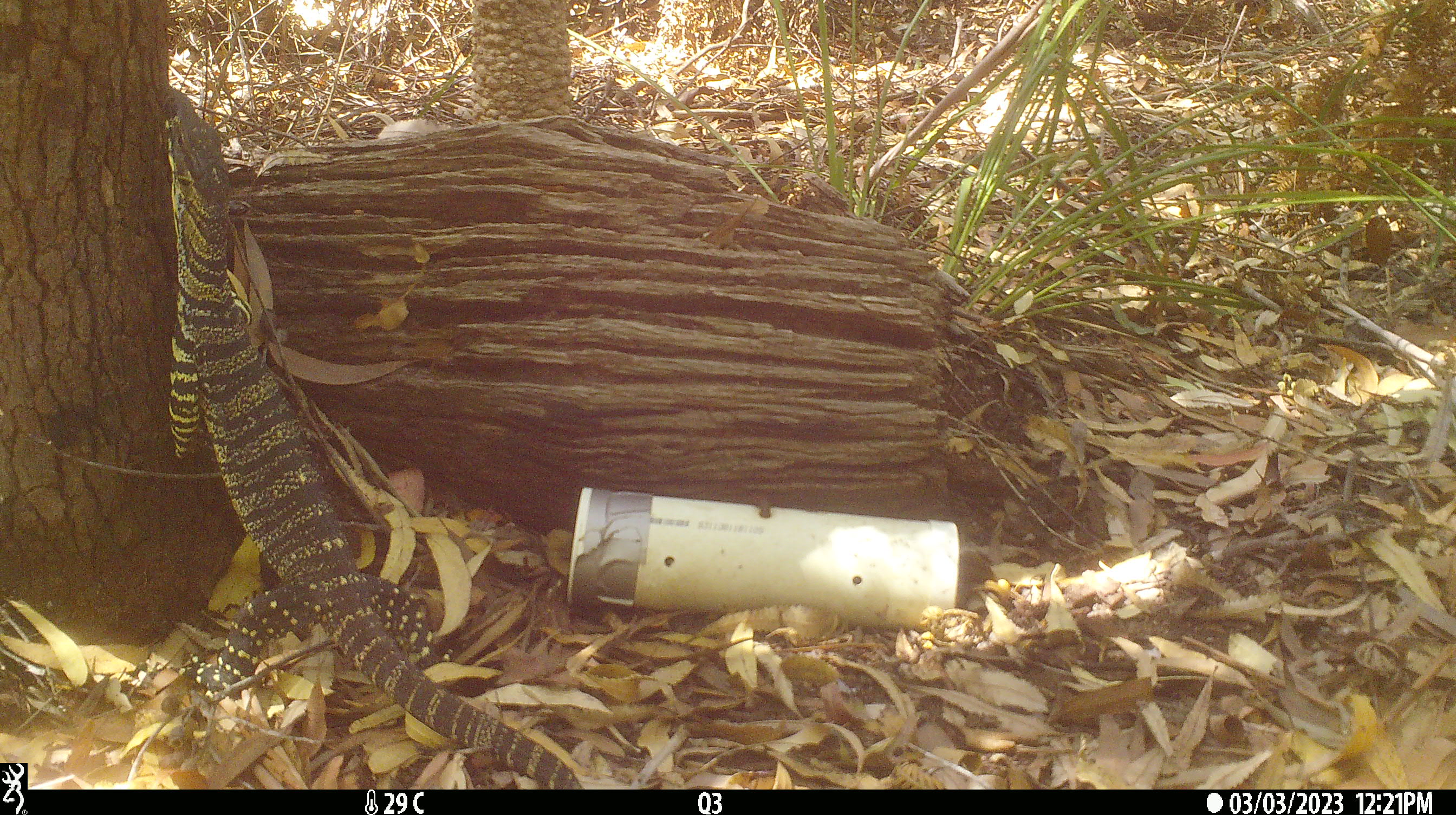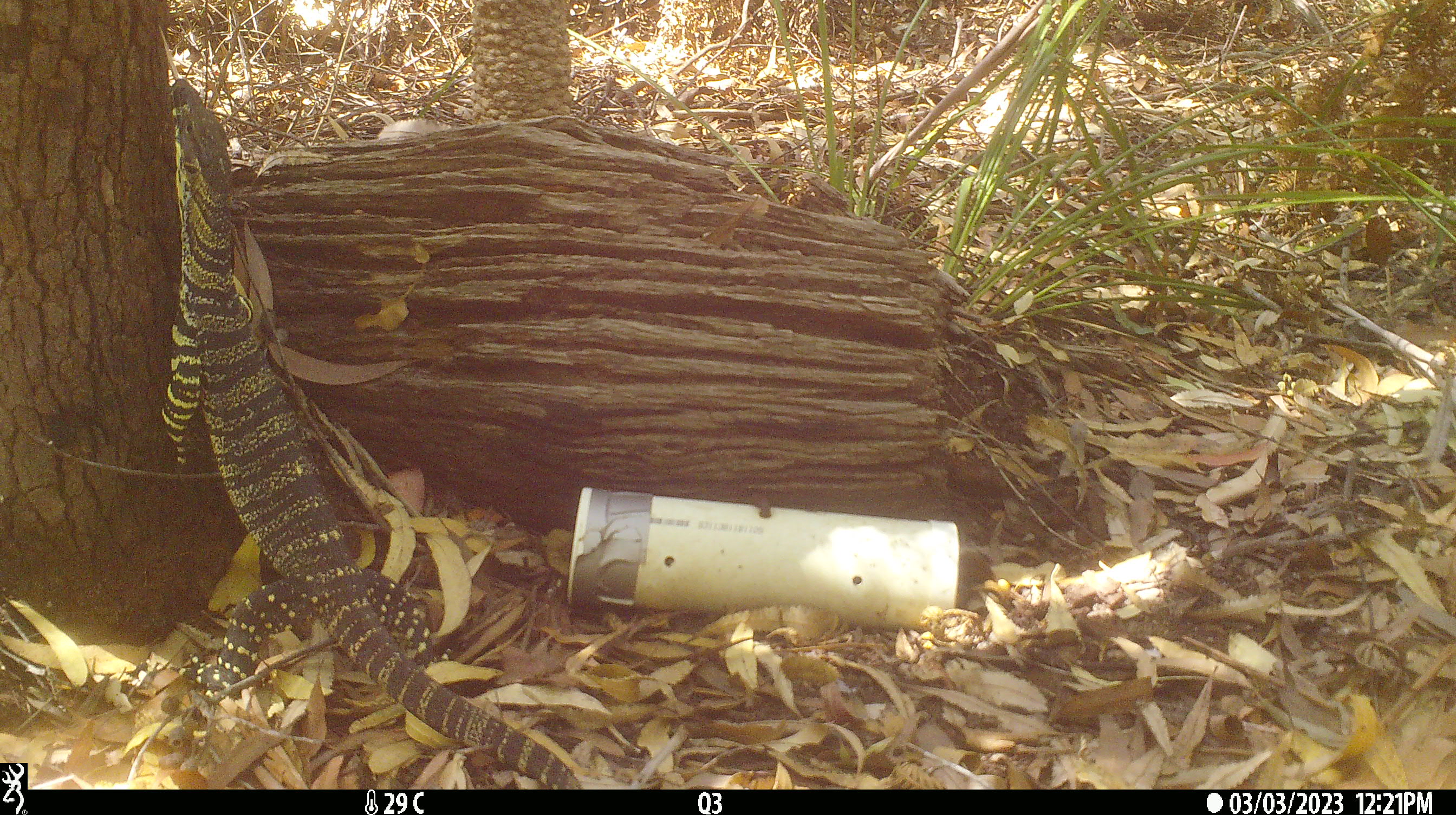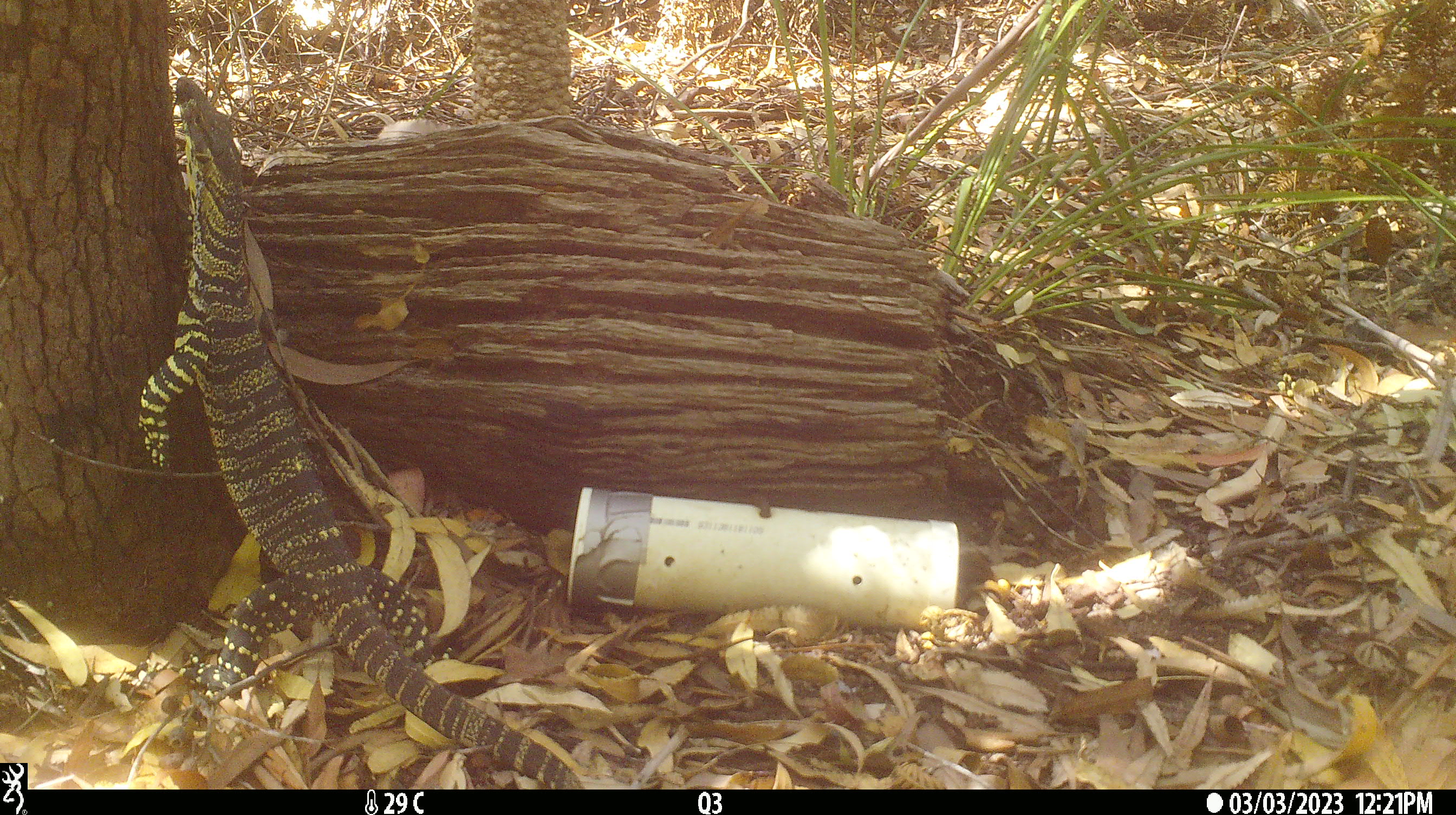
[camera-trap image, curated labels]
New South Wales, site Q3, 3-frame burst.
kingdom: Animalia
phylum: Chordata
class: Reptilia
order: Squamata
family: Varanidae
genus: Varanus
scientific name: Varanus varius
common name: lace monitor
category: goanna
Goanna (lace monitor) (Varanus varius).